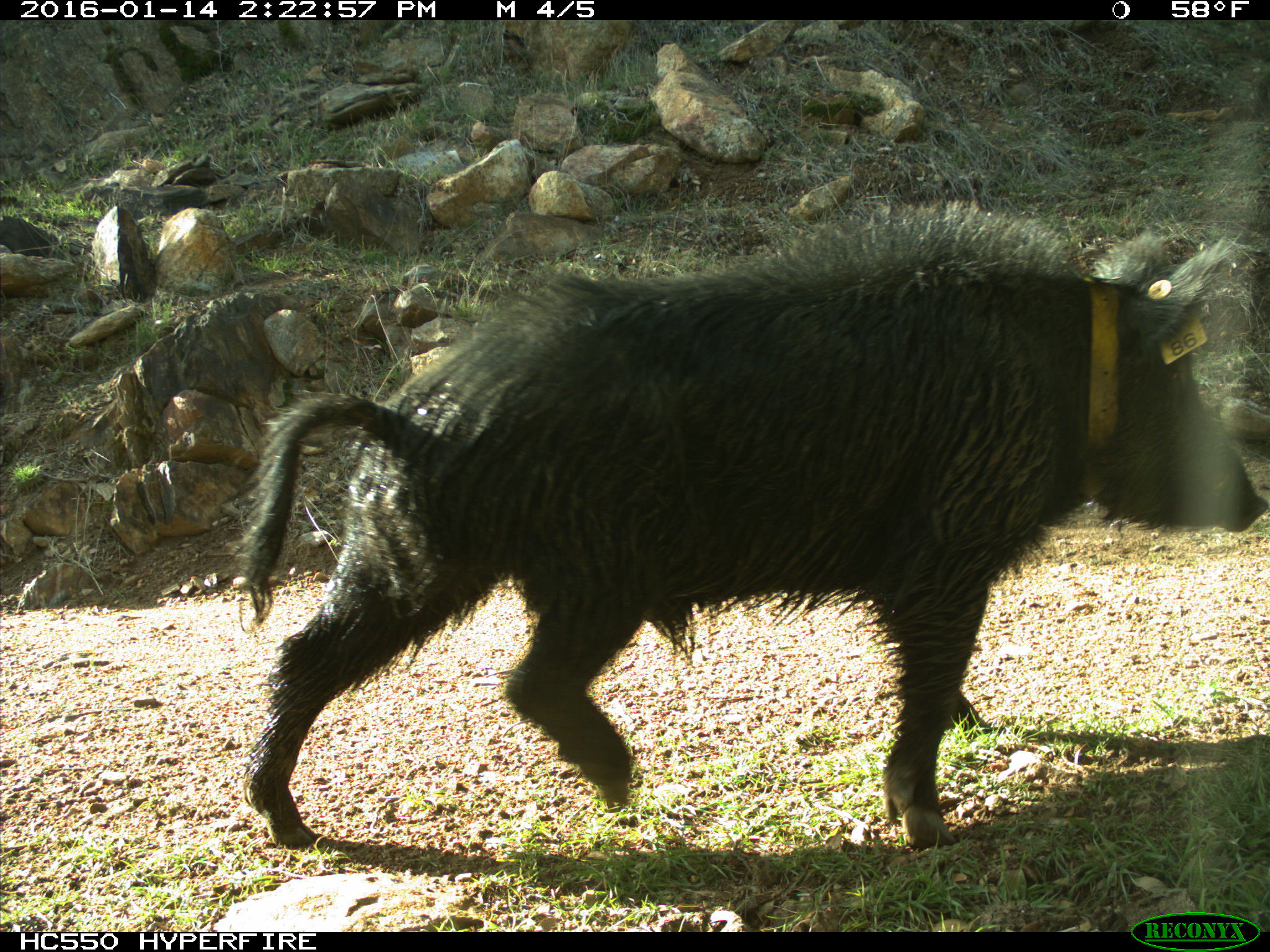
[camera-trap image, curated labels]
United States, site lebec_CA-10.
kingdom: Animalia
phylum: Chordata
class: Mammalia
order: Artiodactyla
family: Suidae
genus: Sus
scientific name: Sus scrofa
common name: wild boar